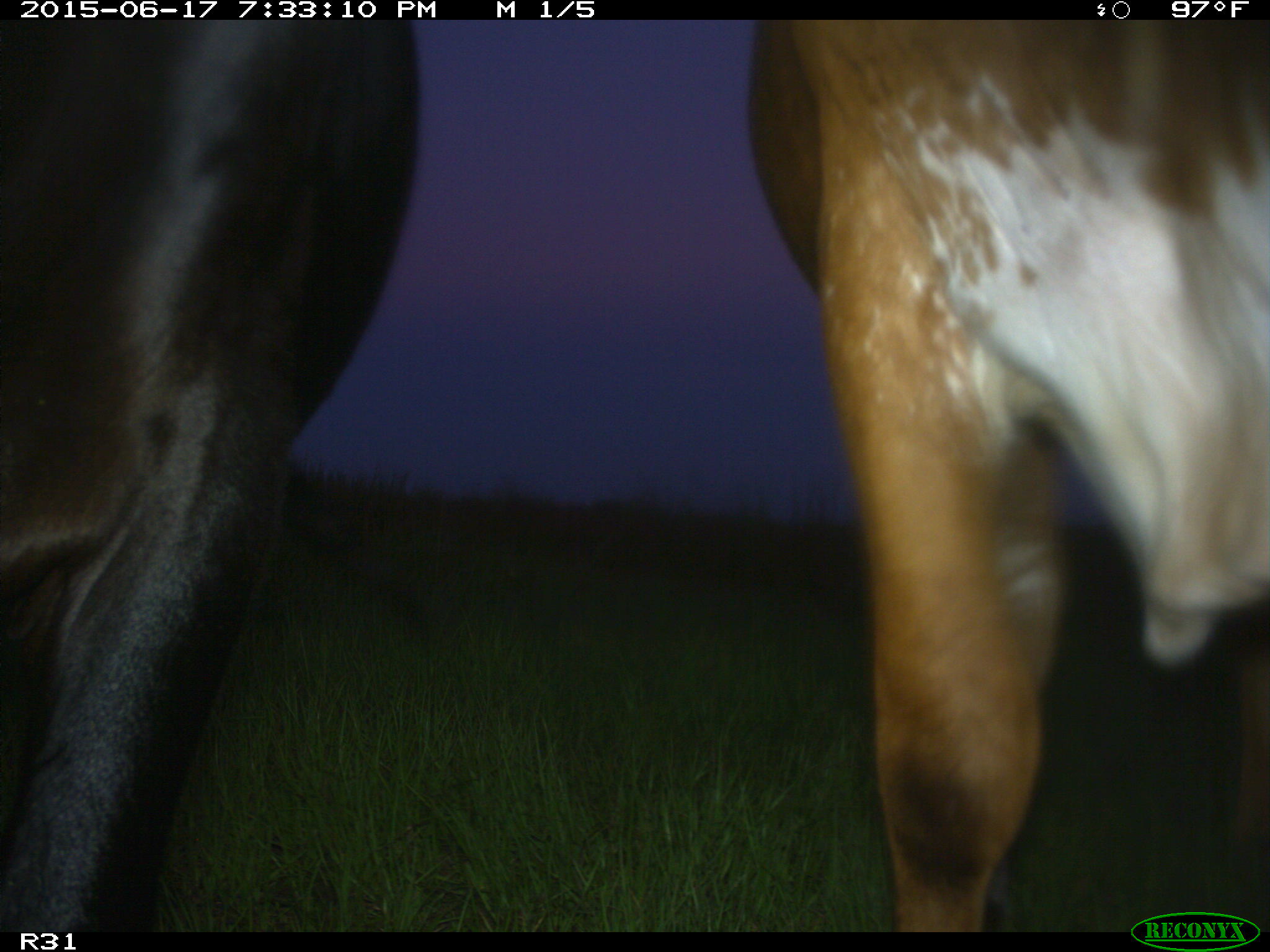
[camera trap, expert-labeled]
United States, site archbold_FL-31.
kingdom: Animalia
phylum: Chordata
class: Mammalia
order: Artiodactyla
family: Bovidae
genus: Bos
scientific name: Bos taurus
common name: domestic cow